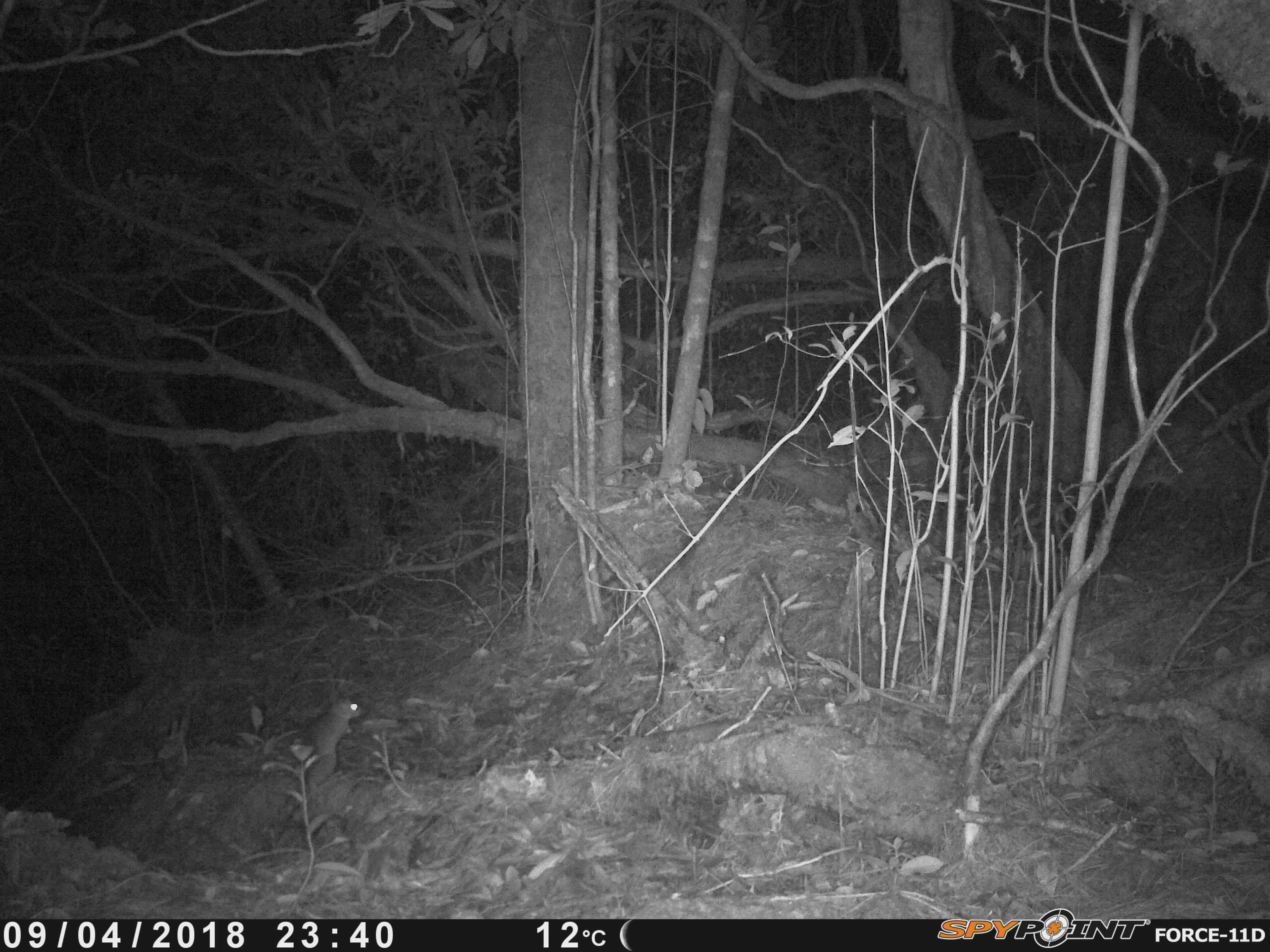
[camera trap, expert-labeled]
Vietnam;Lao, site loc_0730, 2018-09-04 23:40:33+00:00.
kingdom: Animalia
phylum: Chordata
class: Mammalia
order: Rodentia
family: Muridae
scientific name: Muridae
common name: old-world mice and rats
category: unidentified murid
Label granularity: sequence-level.